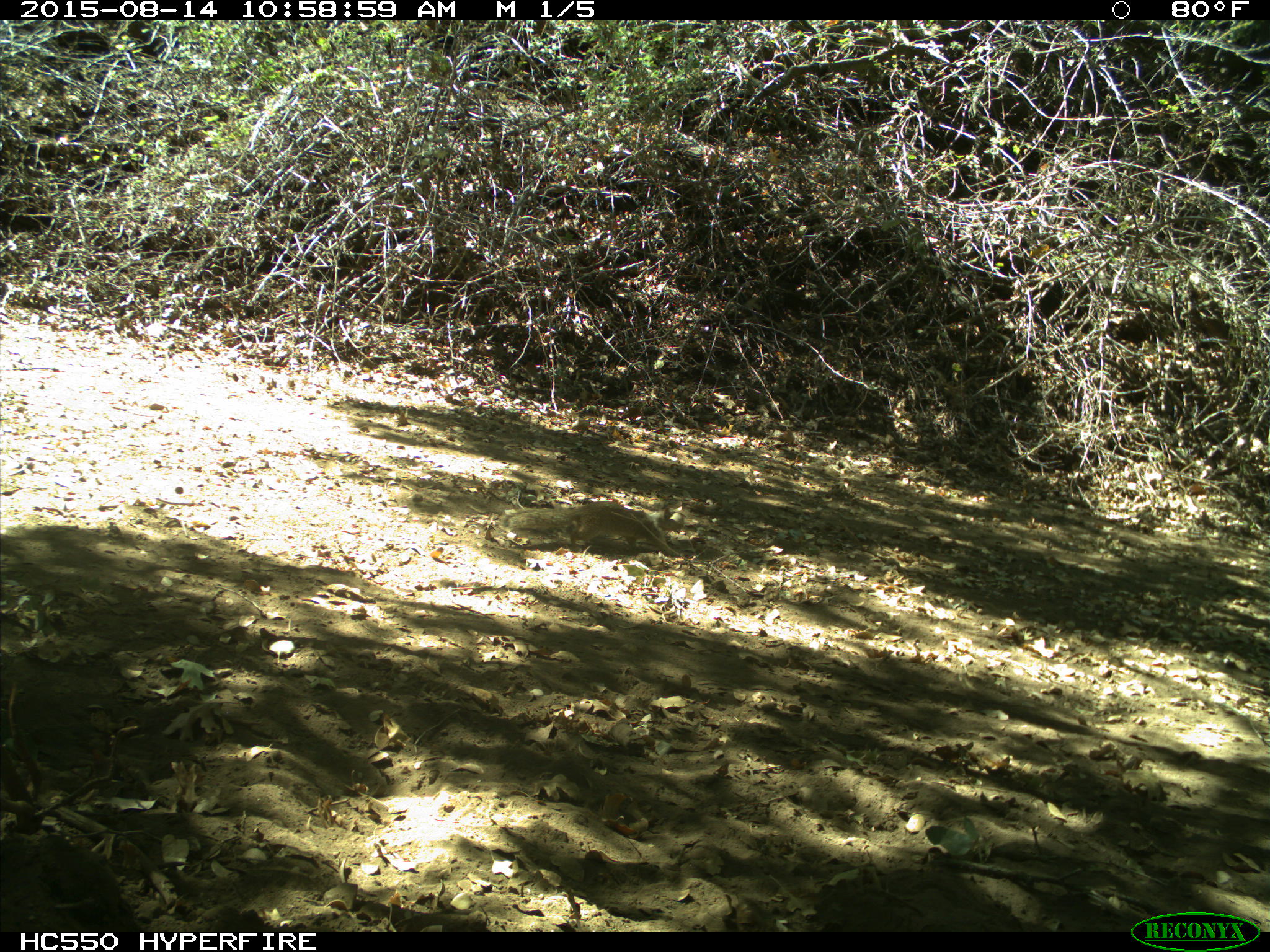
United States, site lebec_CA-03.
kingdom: Animalia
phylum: Chordata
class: Mammalia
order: Rodentia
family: Sciuridae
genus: Otospermophilus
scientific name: Otospermophilus beecheyi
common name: california ground squirrel